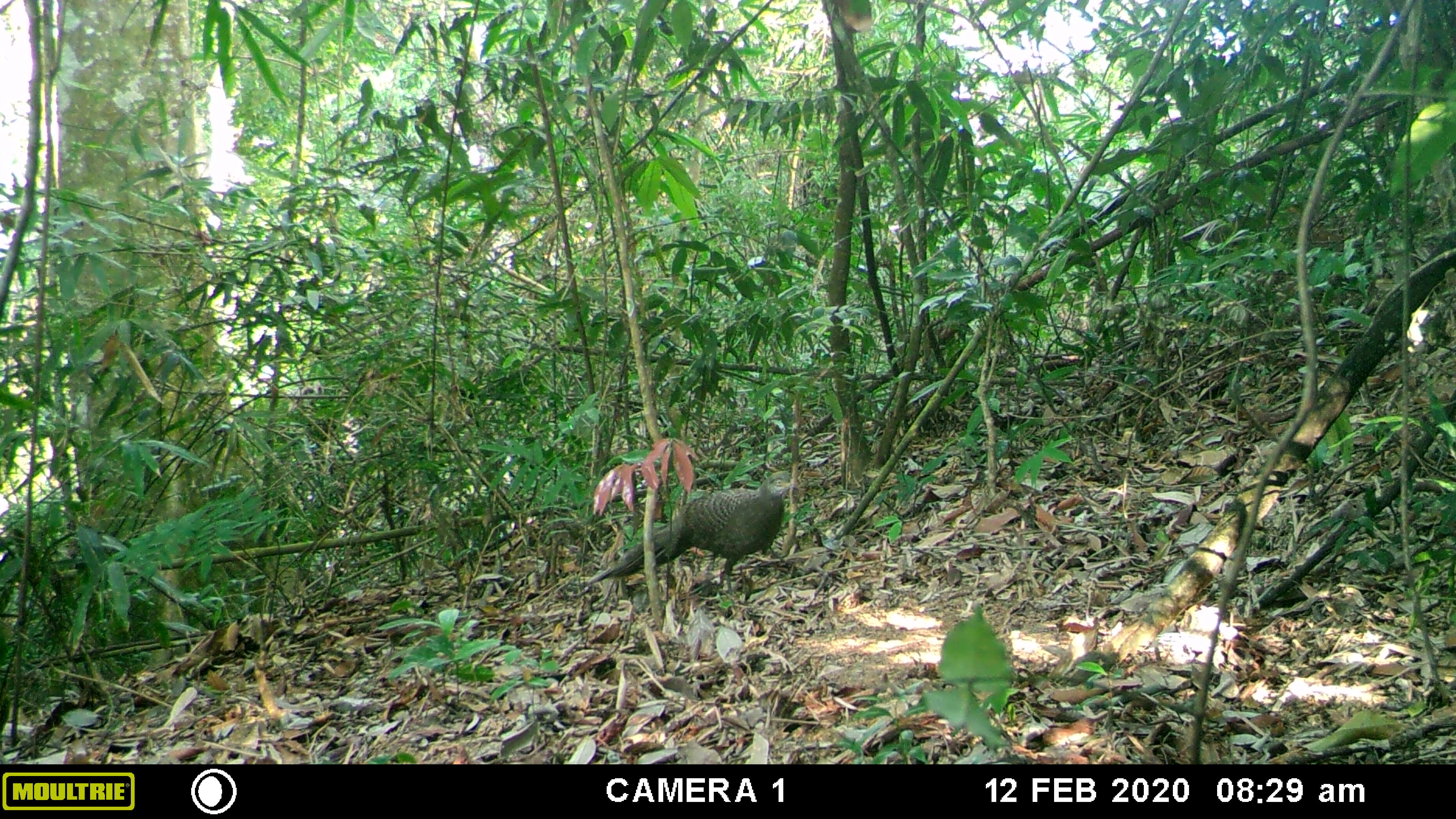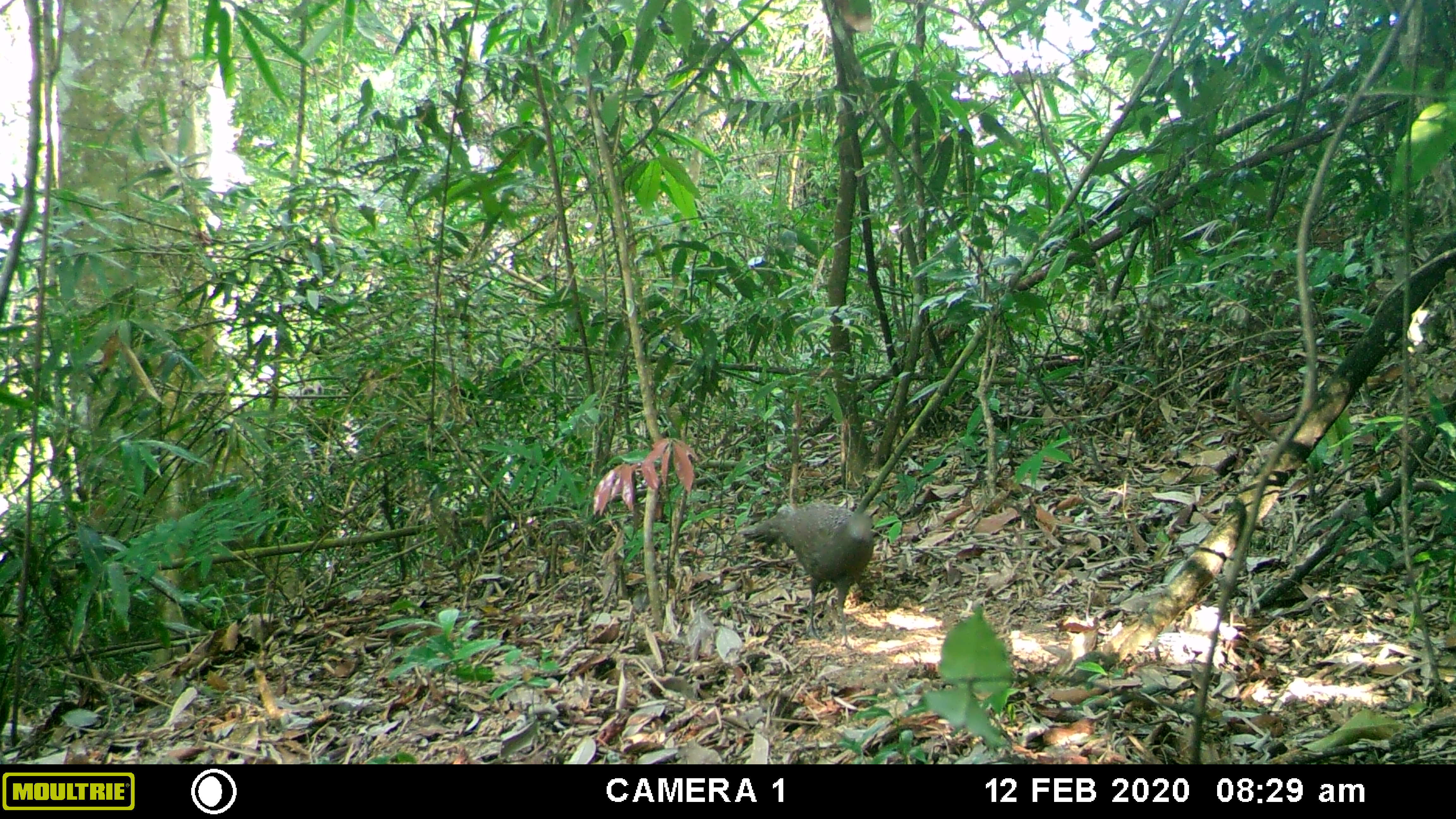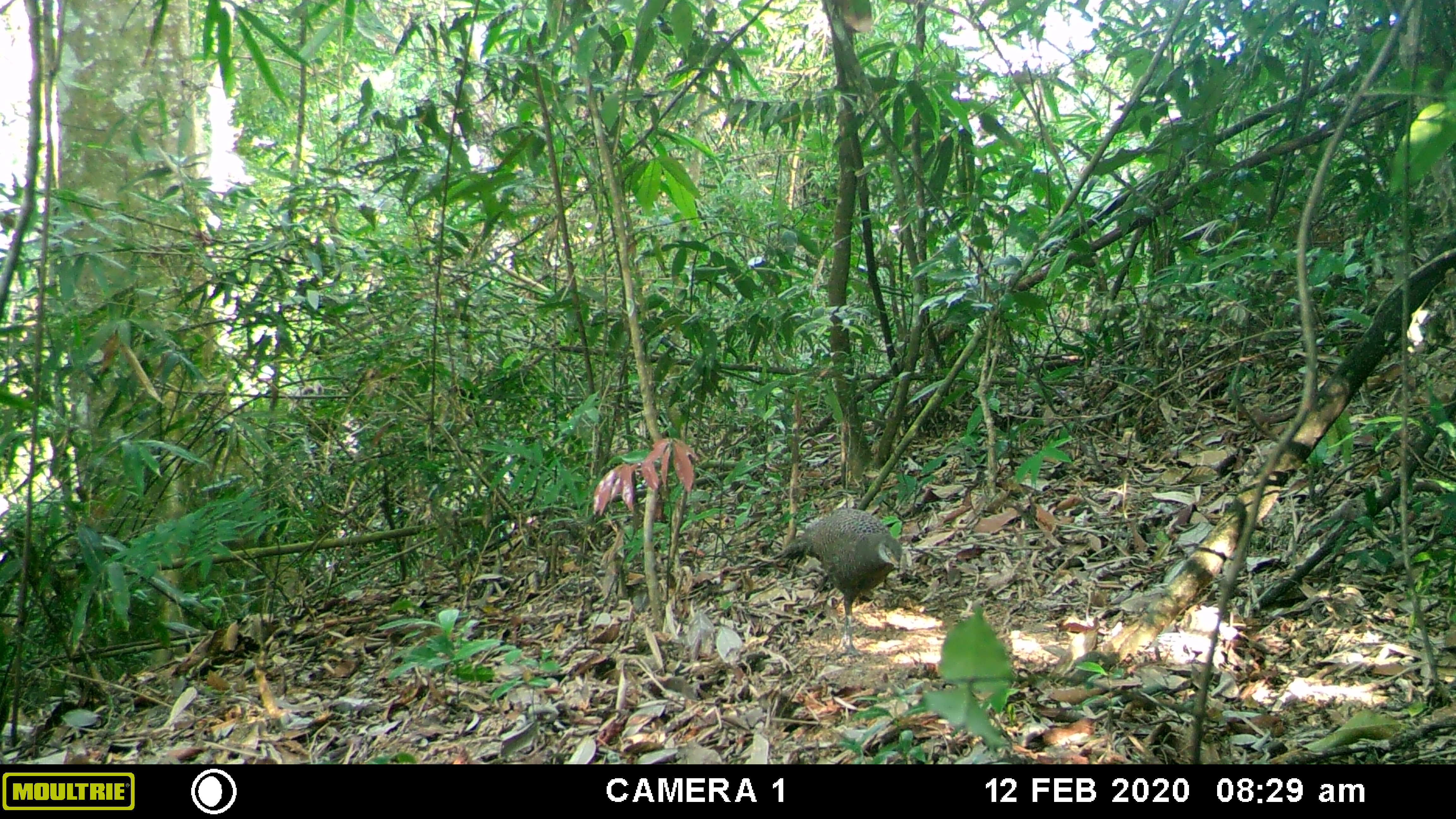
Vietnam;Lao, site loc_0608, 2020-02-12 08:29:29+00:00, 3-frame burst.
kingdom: Animalia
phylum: Chordata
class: Aves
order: Galliformes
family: Phasianidae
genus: Polyplectron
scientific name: Polyplectron bicalcaratum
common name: gray peacock-pheasant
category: grey peacock pheasant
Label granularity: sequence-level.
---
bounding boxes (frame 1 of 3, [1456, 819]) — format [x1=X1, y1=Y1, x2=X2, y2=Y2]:
grey peacock pheasant: [x1=588, y1=469, x2=799, y2=596]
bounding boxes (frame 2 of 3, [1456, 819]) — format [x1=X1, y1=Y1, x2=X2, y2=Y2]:
grey peacock pheasant: [x1=737, y1=503, x2=875, y2=646]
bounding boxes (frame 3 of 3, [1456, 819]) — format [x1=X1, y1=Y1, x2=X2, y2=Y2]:
grey peacock pheasant: [x1=773, y1=507, x2=904, y2=654]